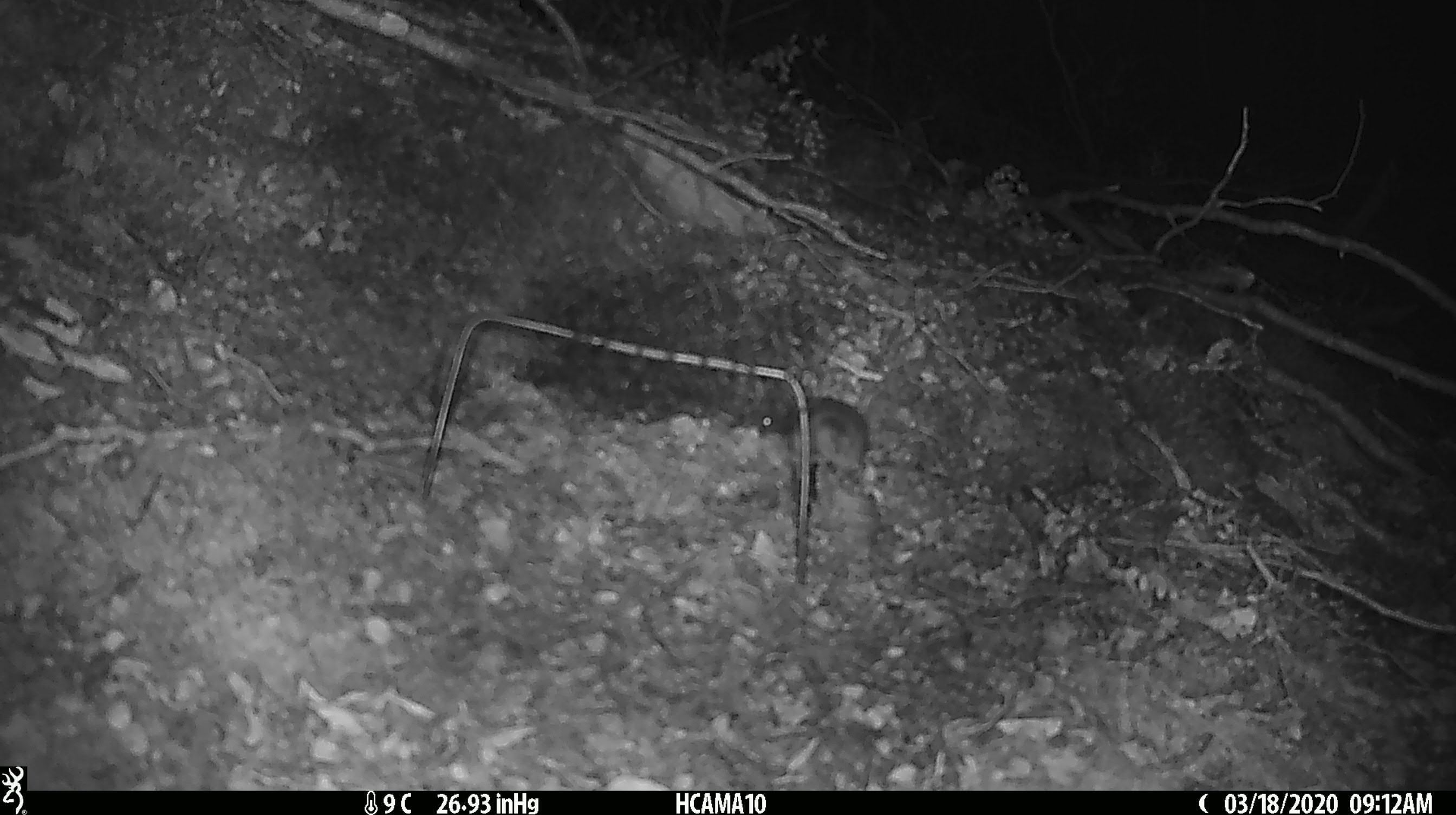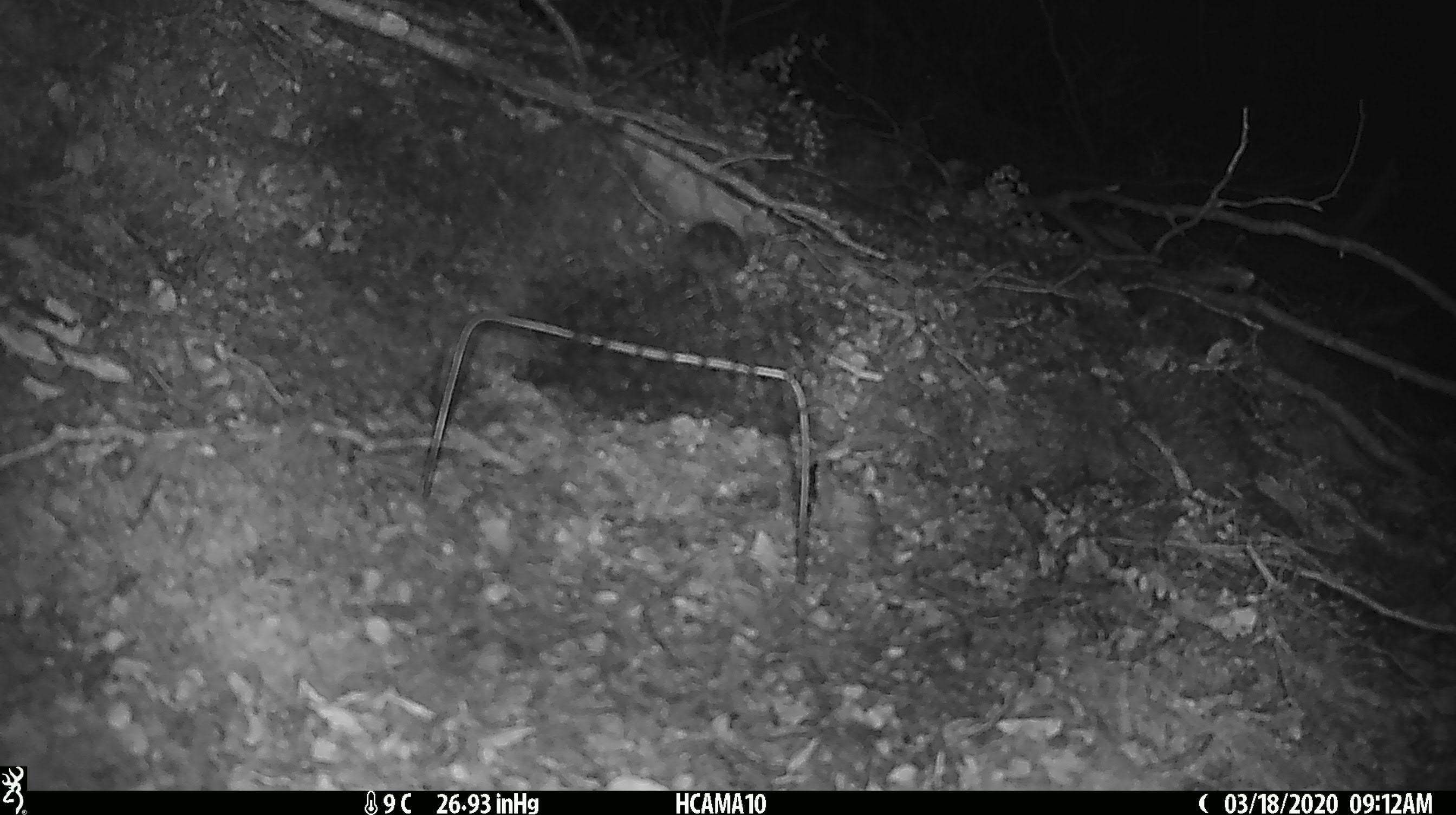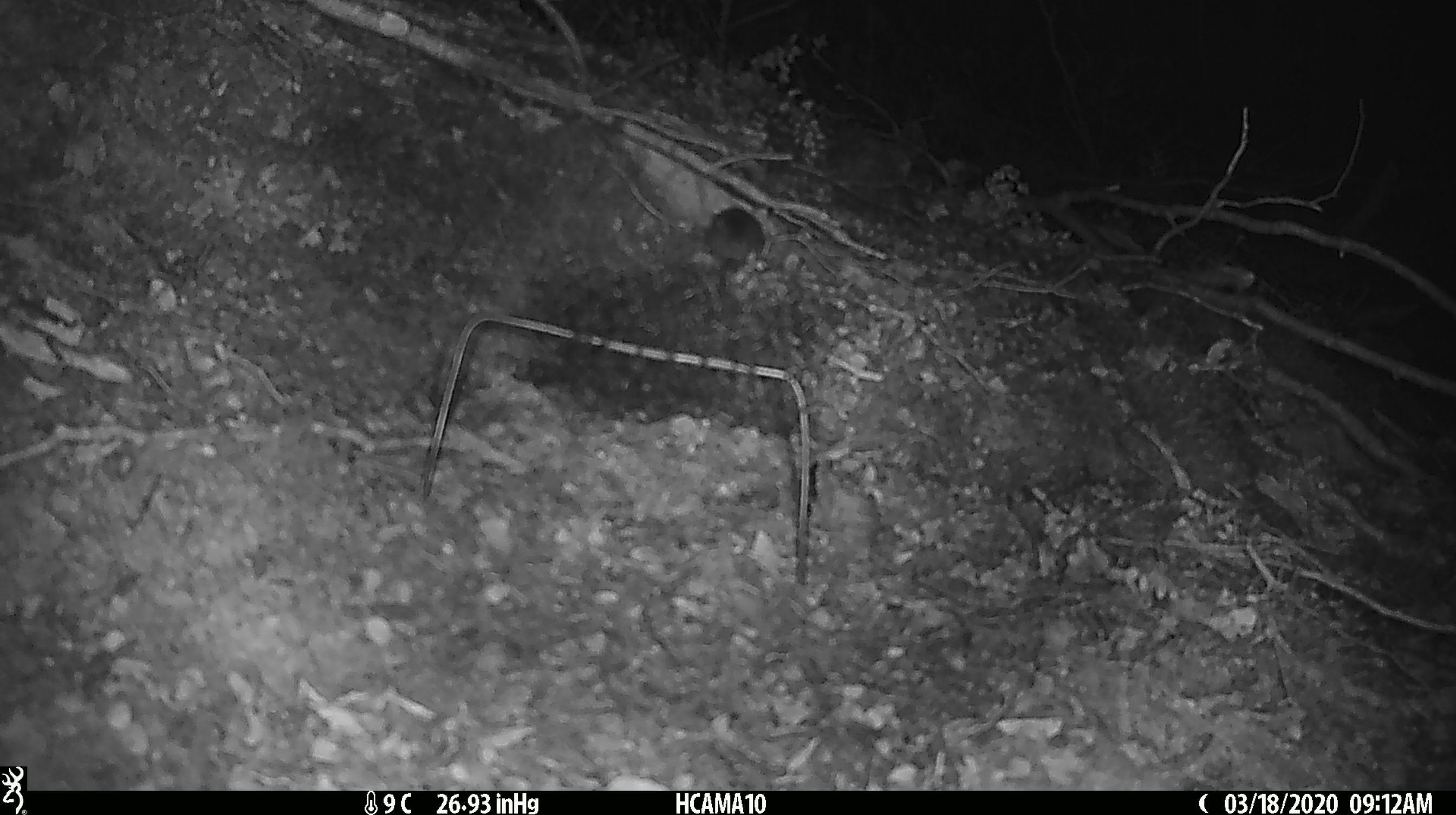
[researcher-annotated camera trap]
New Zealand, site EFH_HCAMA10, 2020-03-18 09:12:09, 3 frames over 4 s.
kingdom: Animalia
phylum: Chordata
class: Mammalia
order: Rodentia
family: Muridae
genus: Mus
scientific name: Mus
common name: mouse